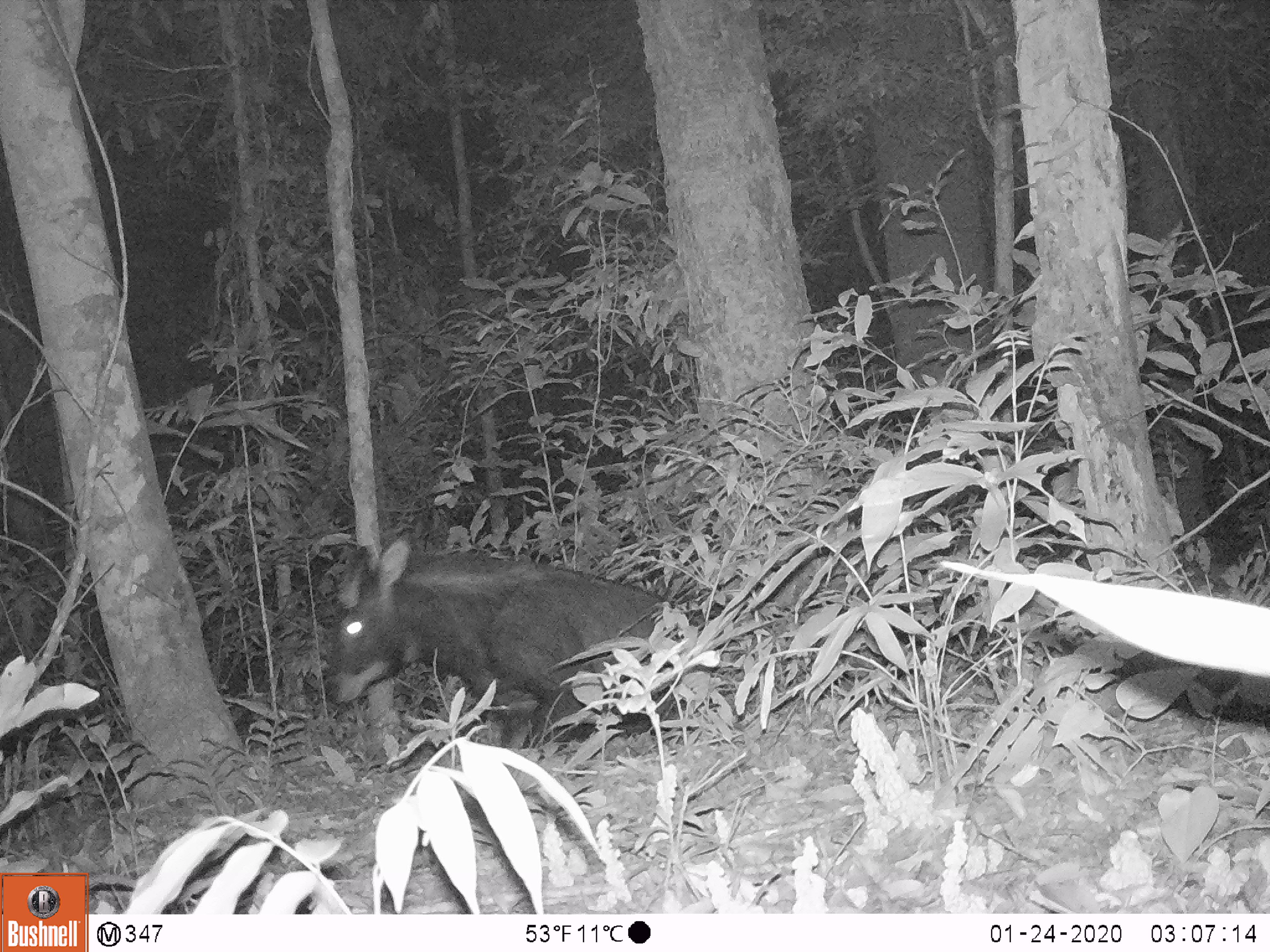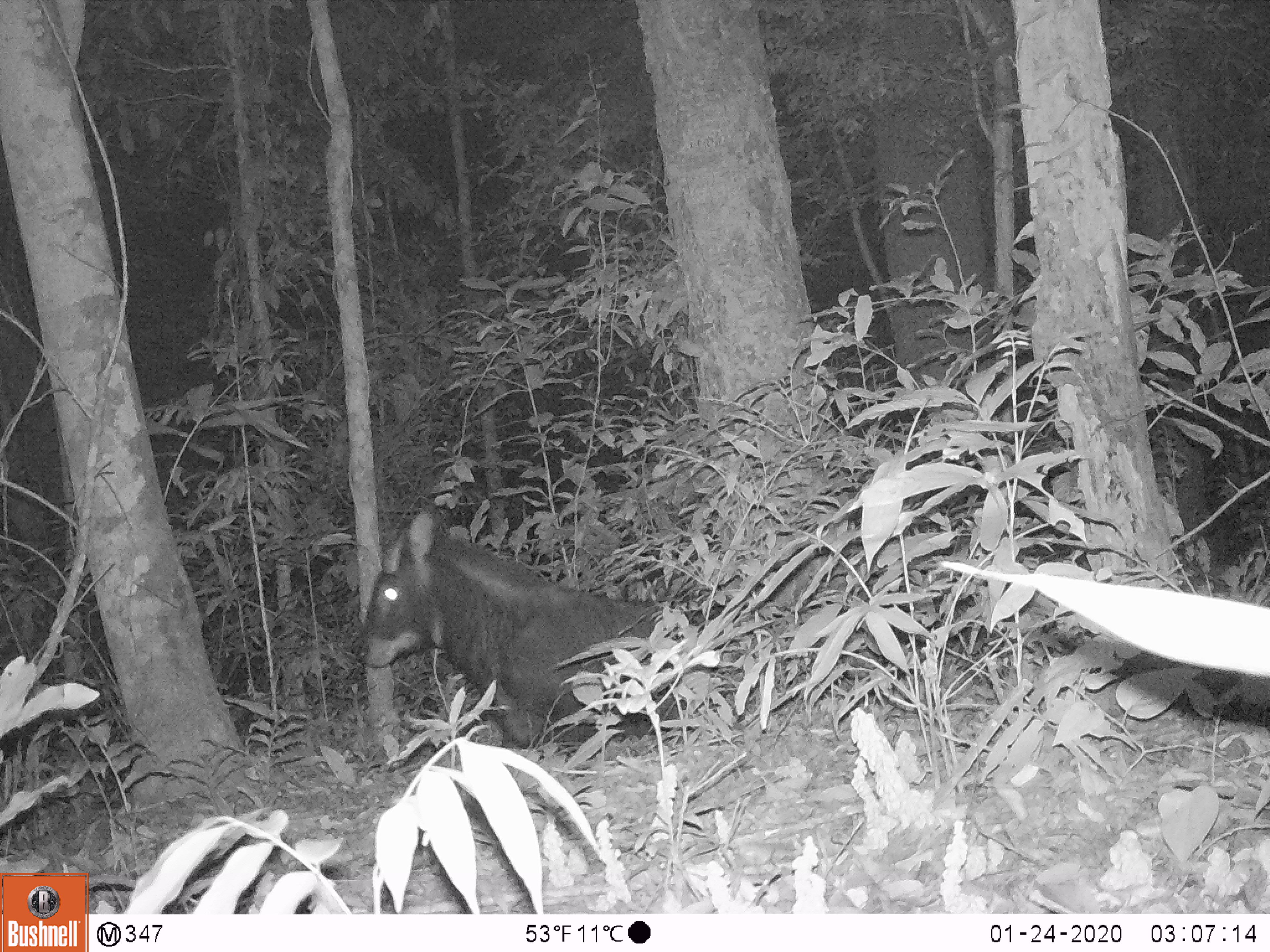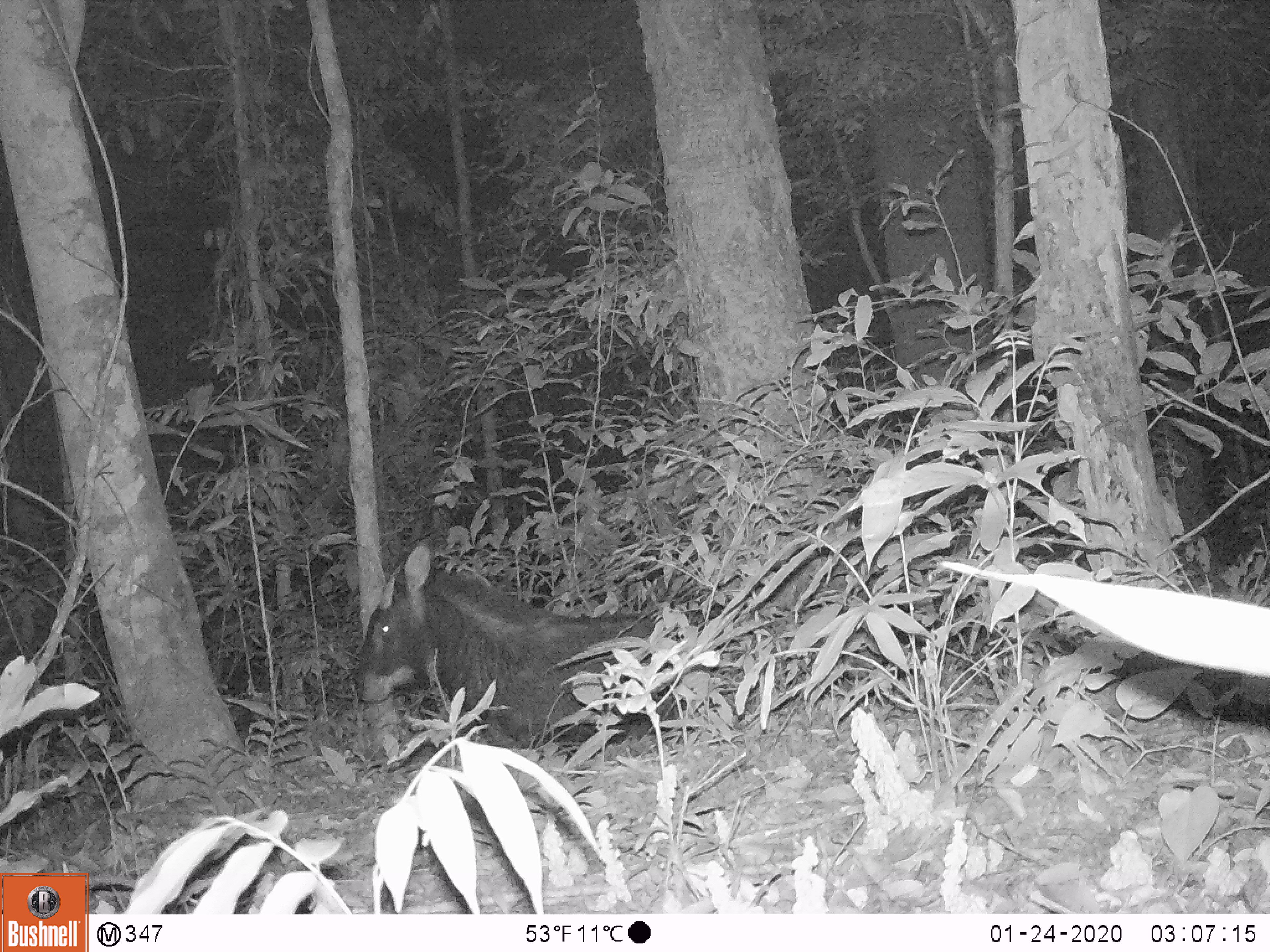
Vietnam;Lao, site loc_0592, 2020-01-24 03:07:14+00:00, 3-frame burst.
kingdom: Animalia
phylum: Chordata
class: Mammalia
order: Artiodactyla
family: Bovidae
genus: Capricornis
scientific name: Capricornis sumatraensis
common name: chinese serow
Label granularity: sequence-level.